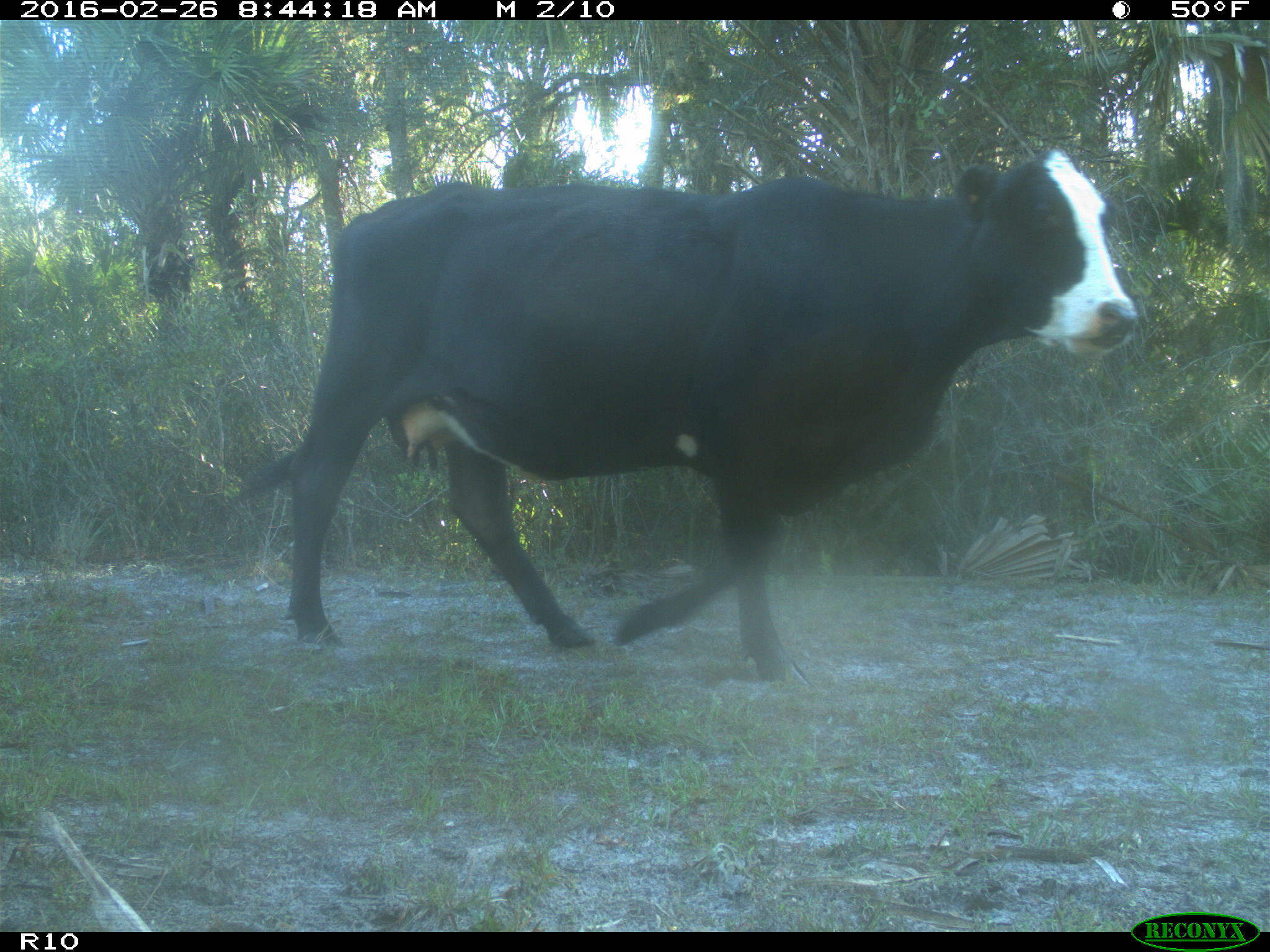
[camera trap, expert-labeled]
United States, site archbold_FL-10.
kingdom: Animalia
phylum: Chordata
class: Mammalia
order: Artiodactyla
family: Bovidae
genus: Bos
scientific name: Bos taurus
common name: domestic cow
Bos taurus (domestic cow).